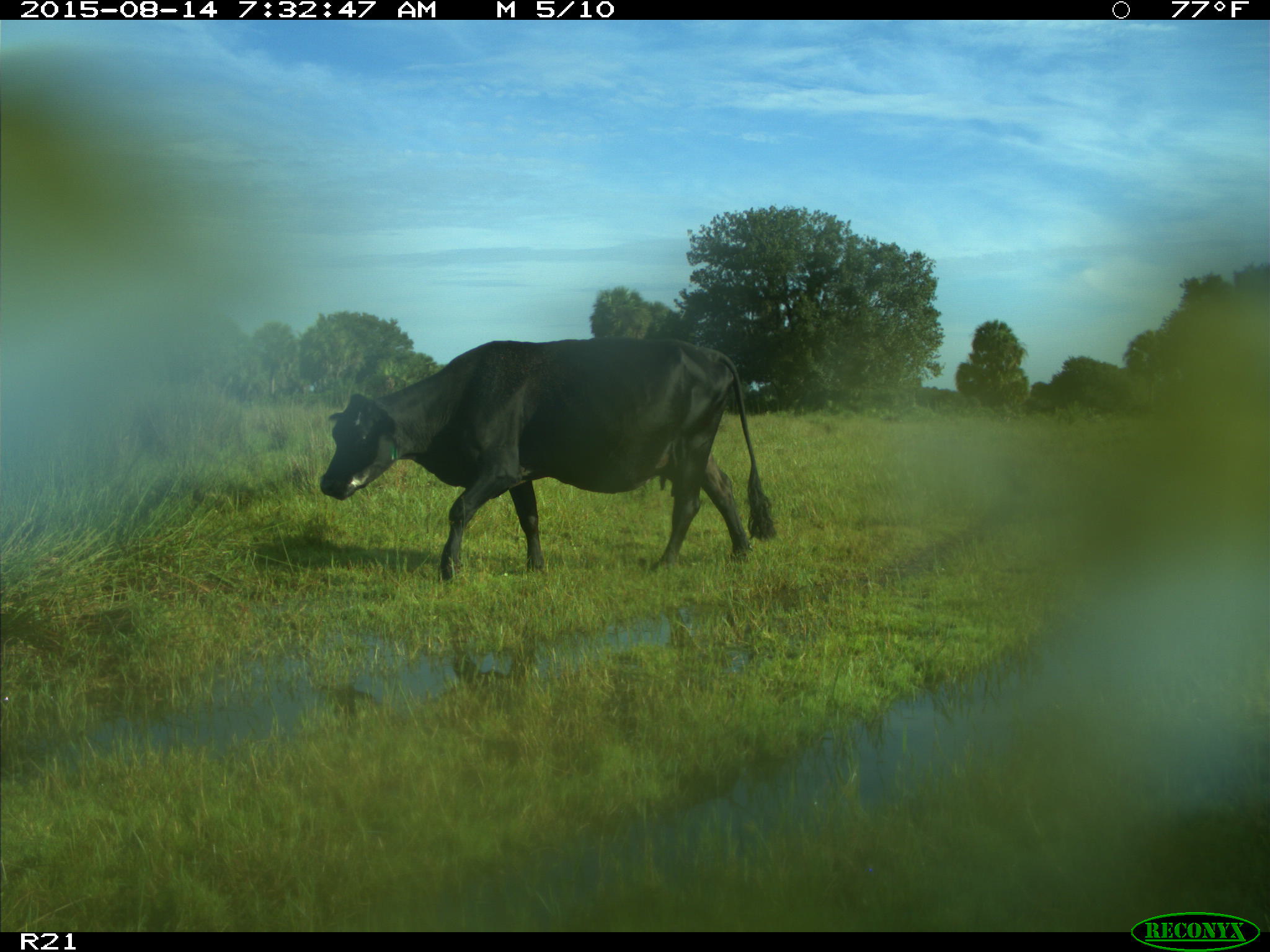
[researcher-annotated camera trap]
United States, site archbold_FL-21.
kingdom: Animalia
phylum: Chordata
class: Mammalia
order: Artiodactyla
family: Bovidae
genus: Bos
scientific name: Bos taurus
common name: domestic cow